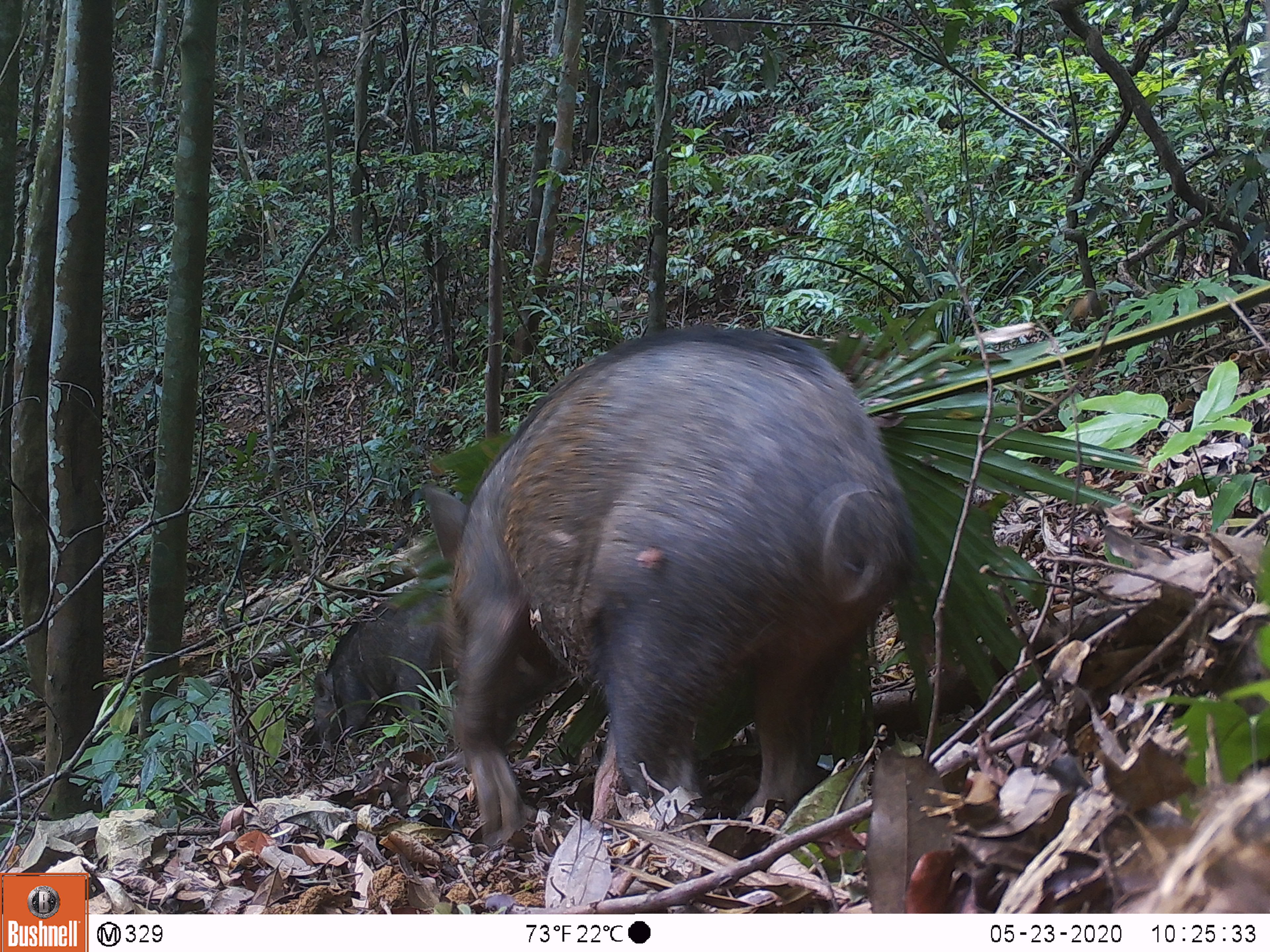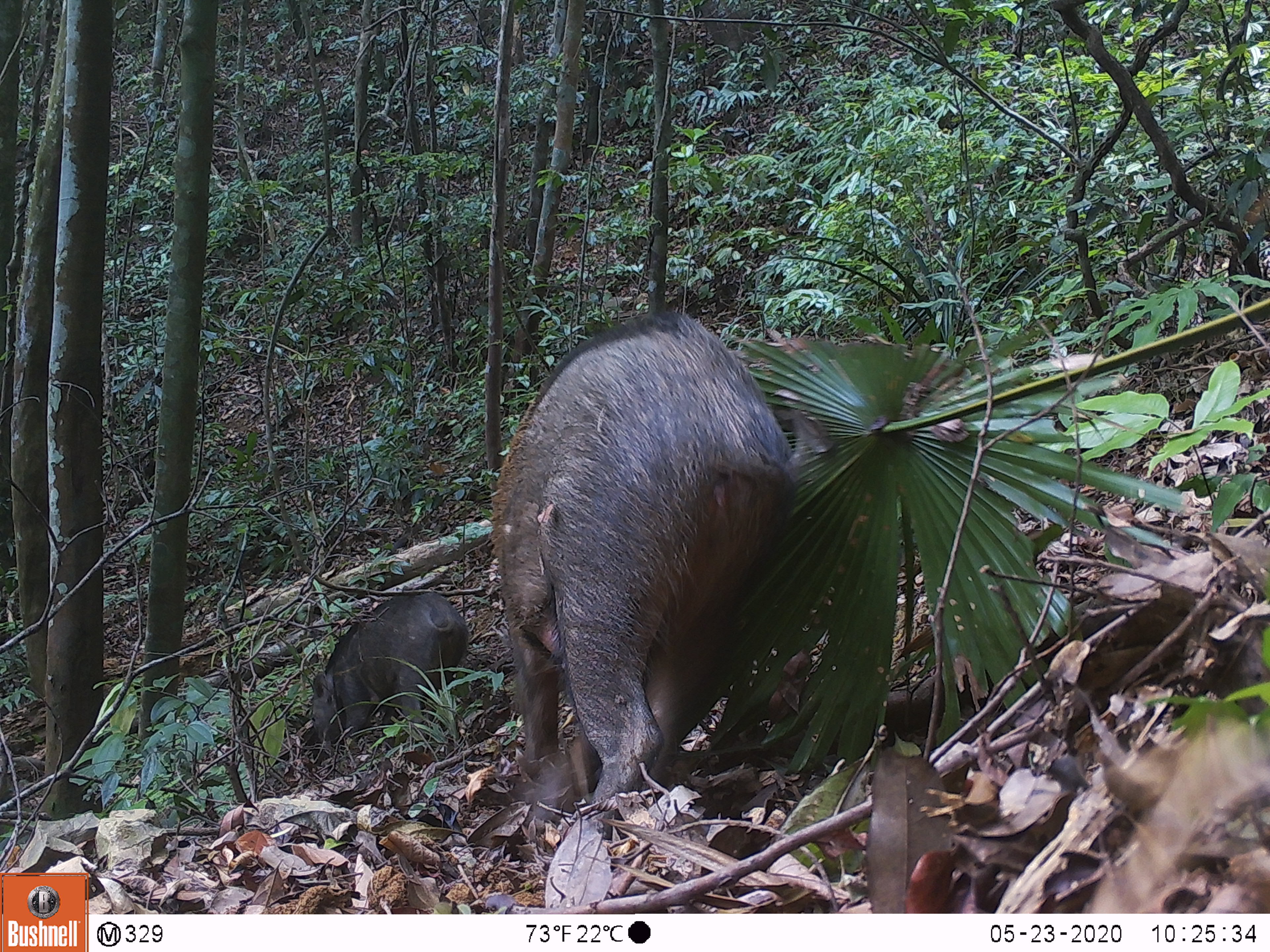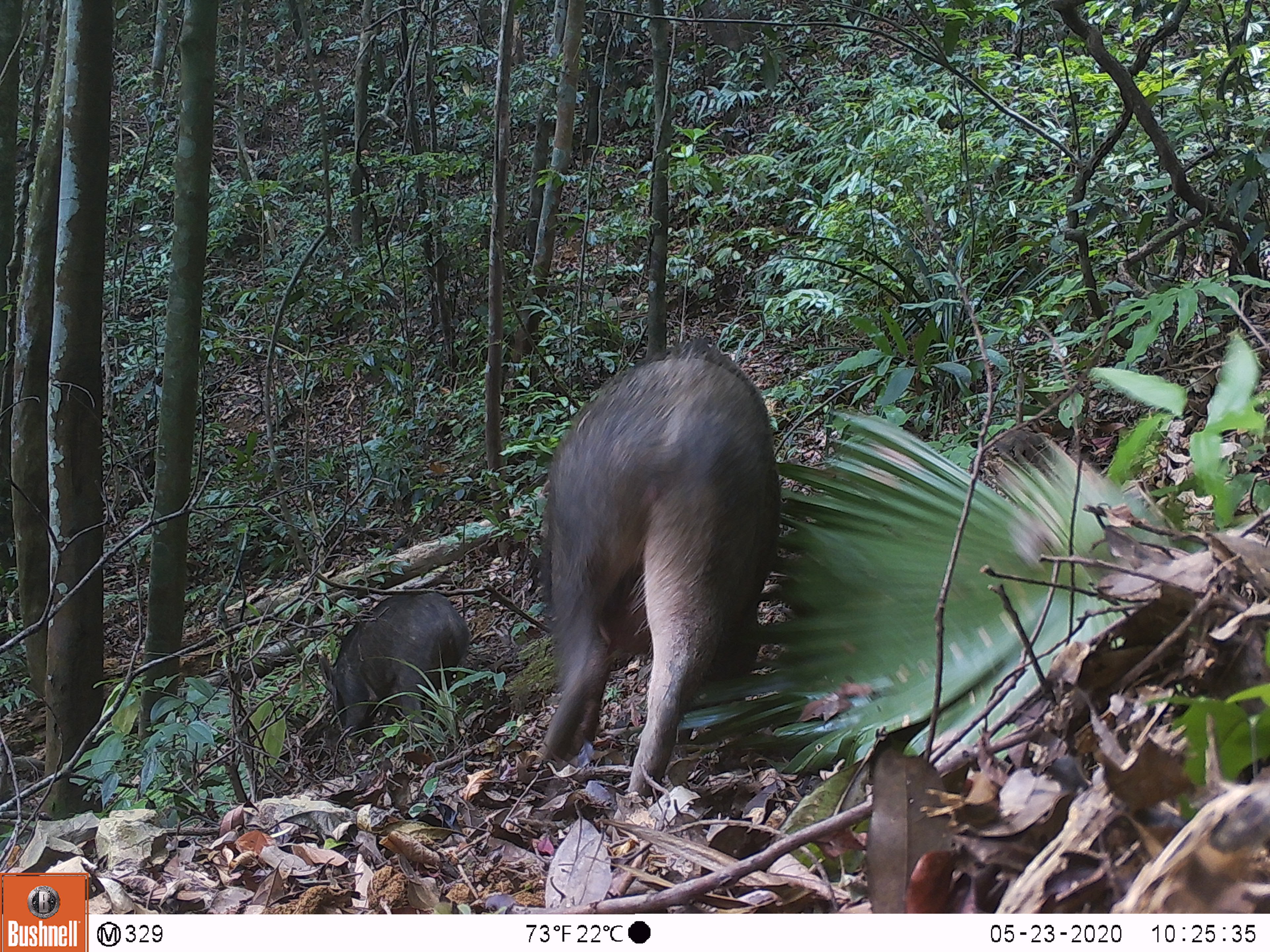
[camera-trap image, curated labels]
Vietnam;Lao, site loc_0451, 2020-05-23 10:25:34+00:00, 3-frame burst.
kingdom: Animalia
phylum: Chordata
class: Mammalia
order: Artiodactyla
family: Suidae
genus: Sus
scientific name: Sus scrofa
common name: eurasian wild pig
Eurasian wild pig (Sus scrofa). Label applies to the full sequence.